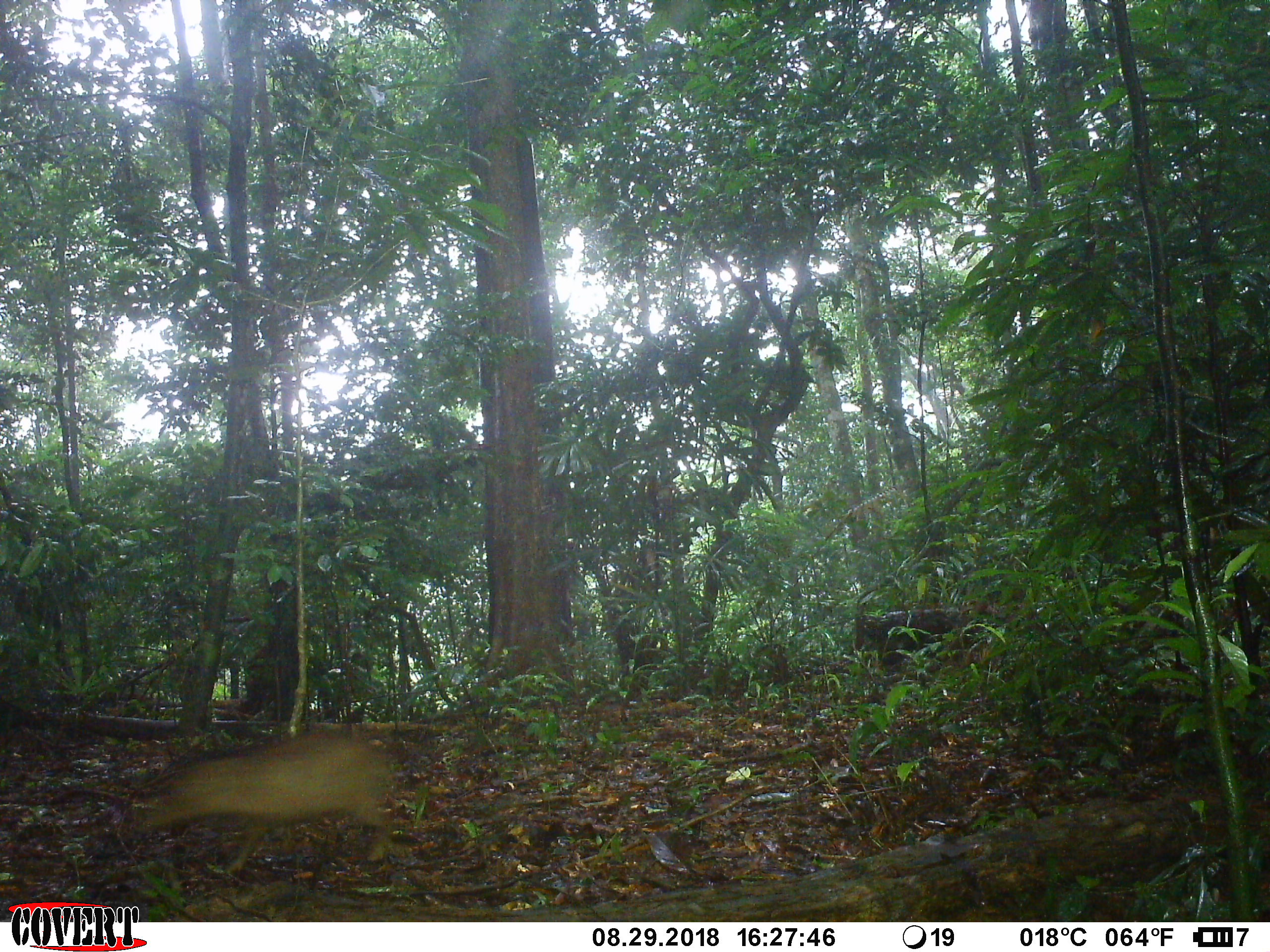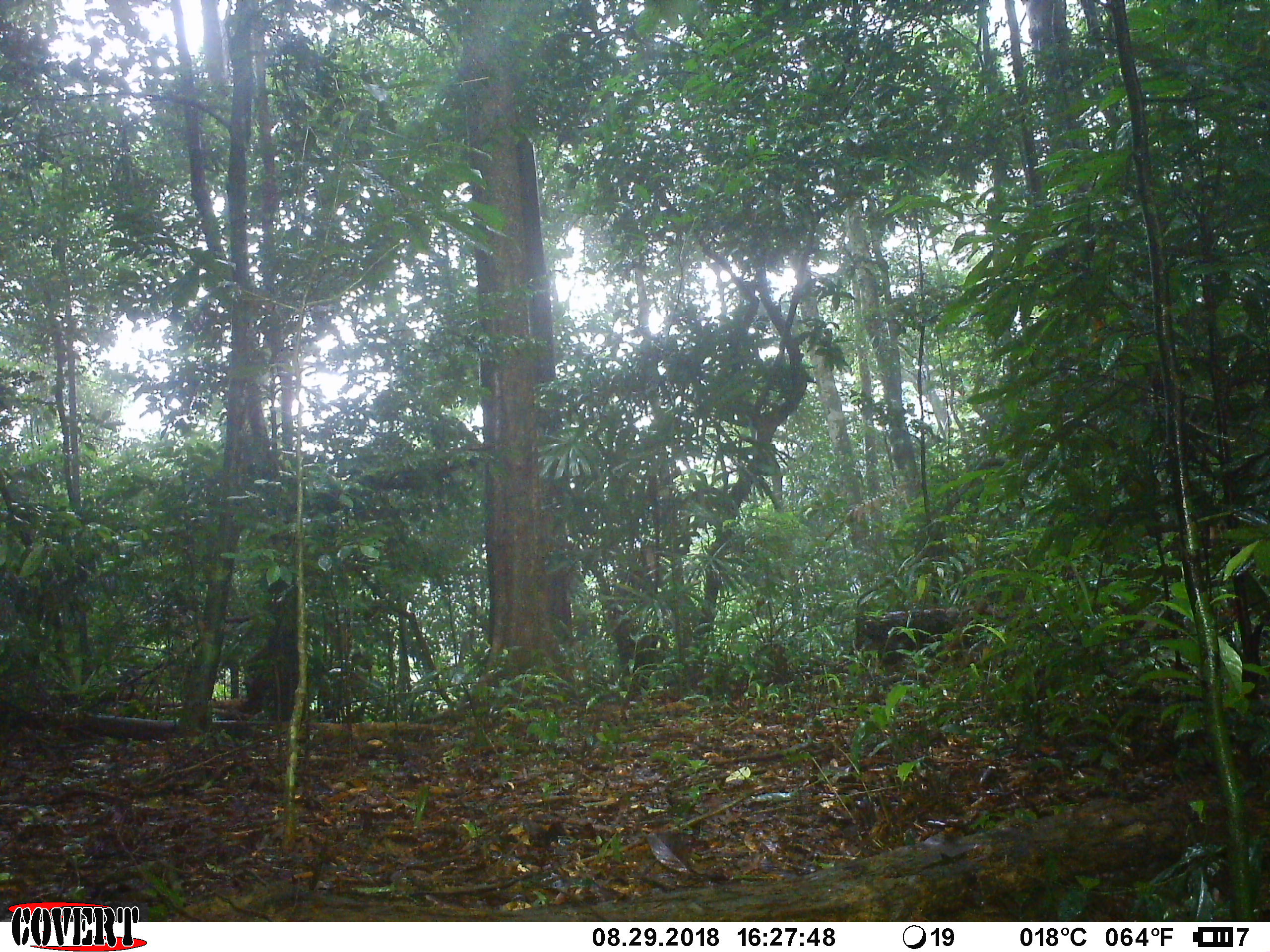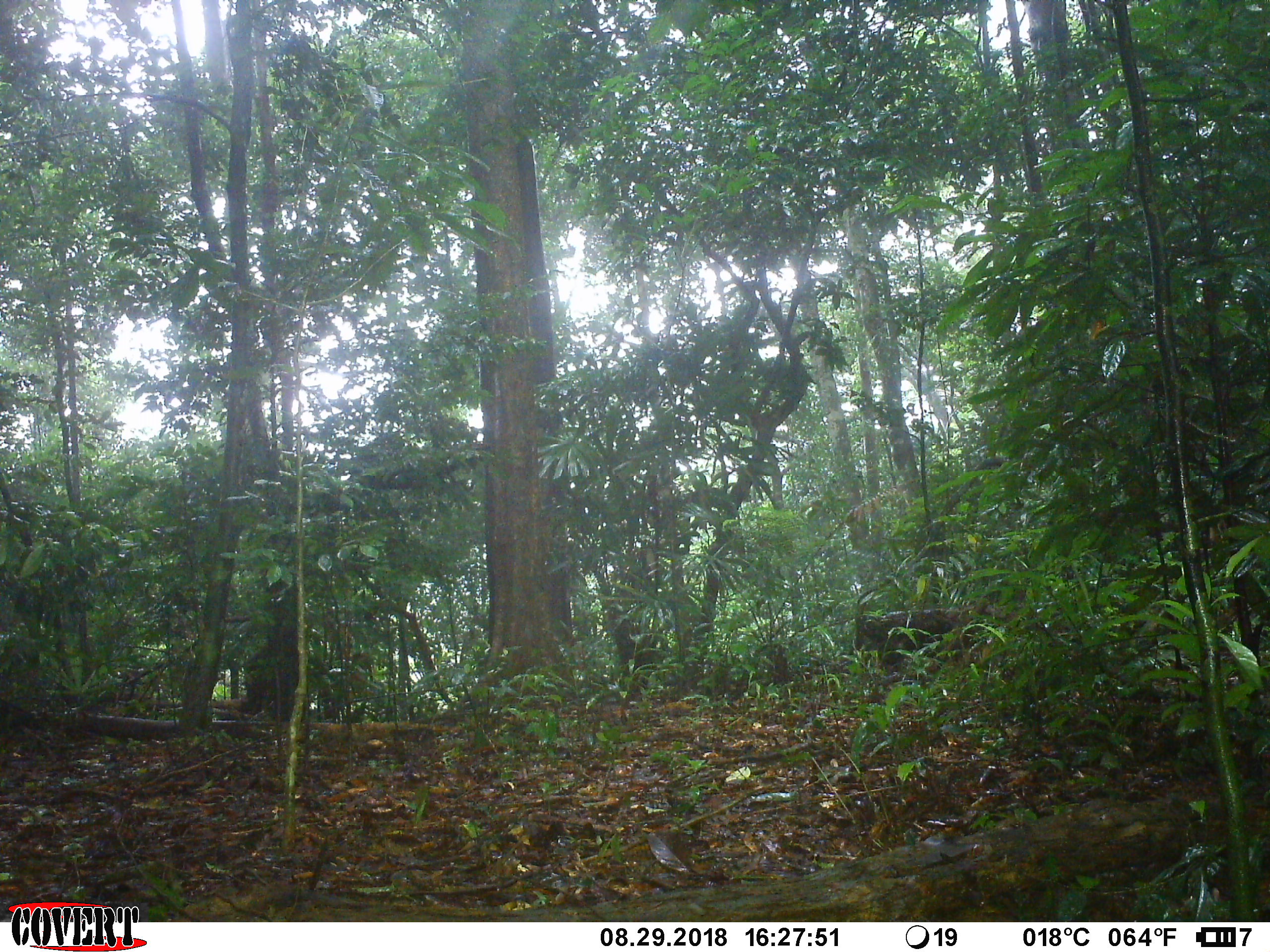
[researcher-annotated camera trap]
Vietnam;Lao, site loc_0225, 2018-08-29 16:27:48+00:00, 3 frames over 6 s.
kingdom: Animalia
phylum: Chordata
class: Mammalia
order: Artiodactyla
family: Suidae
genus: Sus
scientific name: Sus scrofa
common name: eurasian wild pig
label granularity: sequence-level